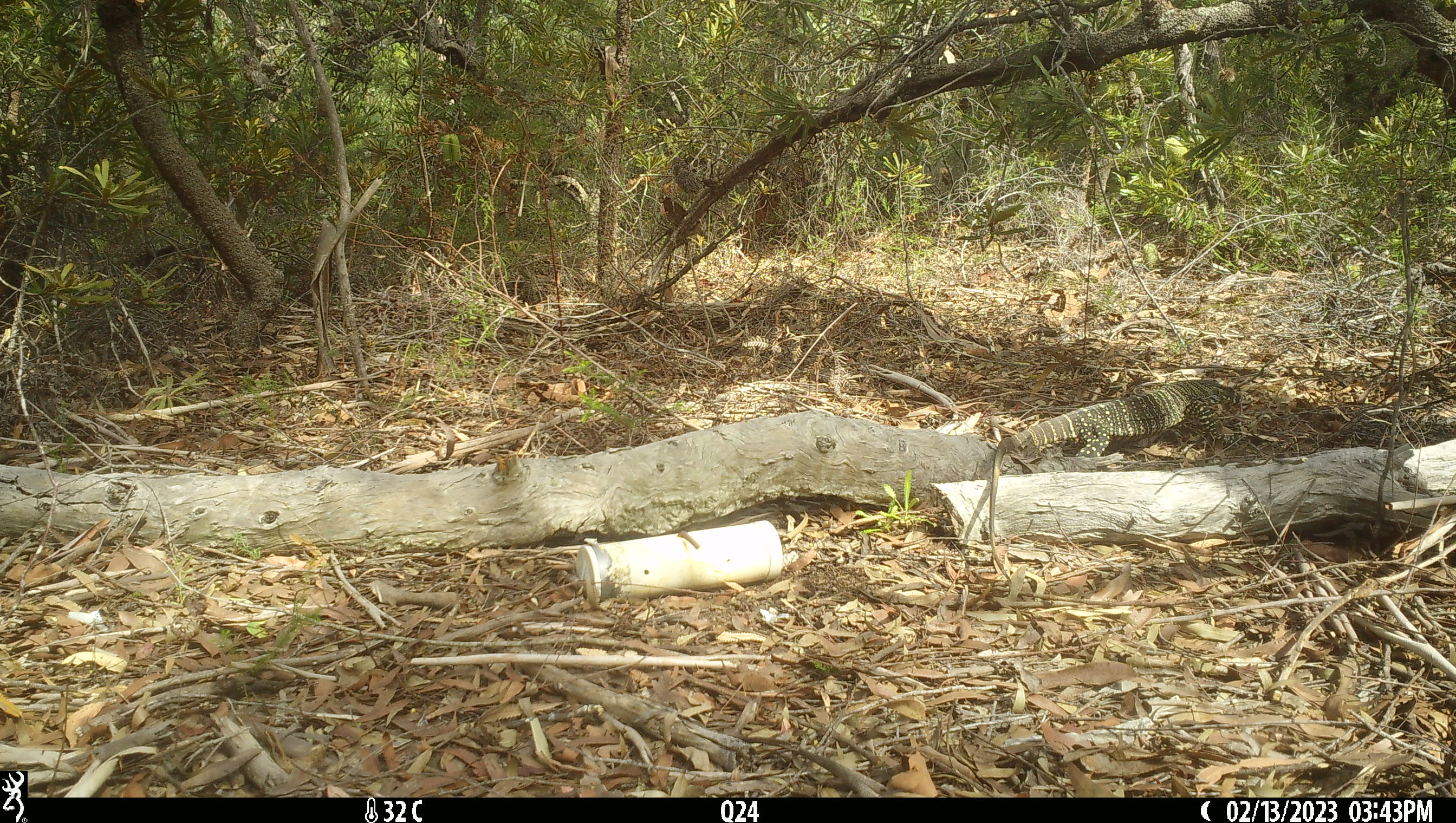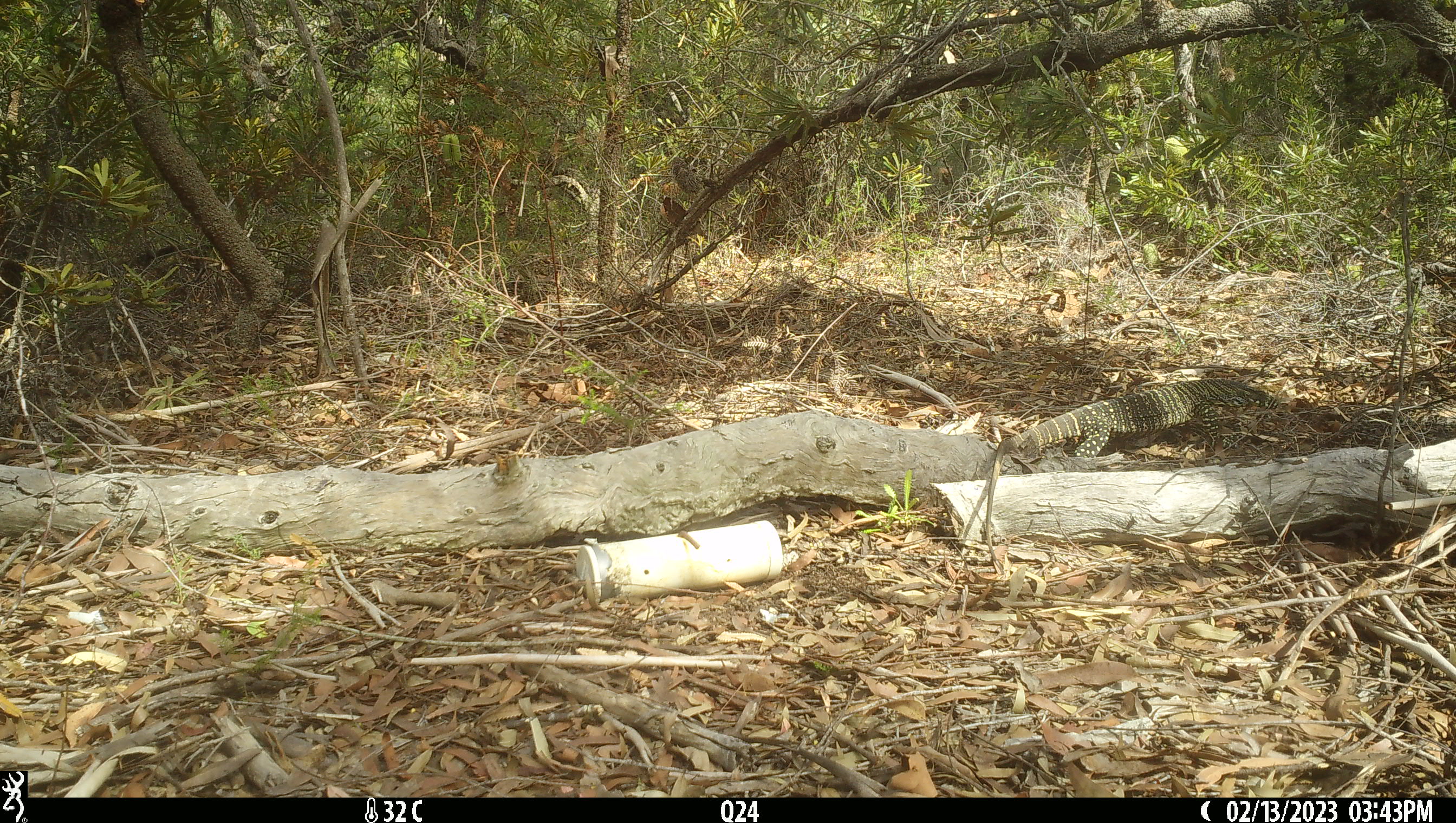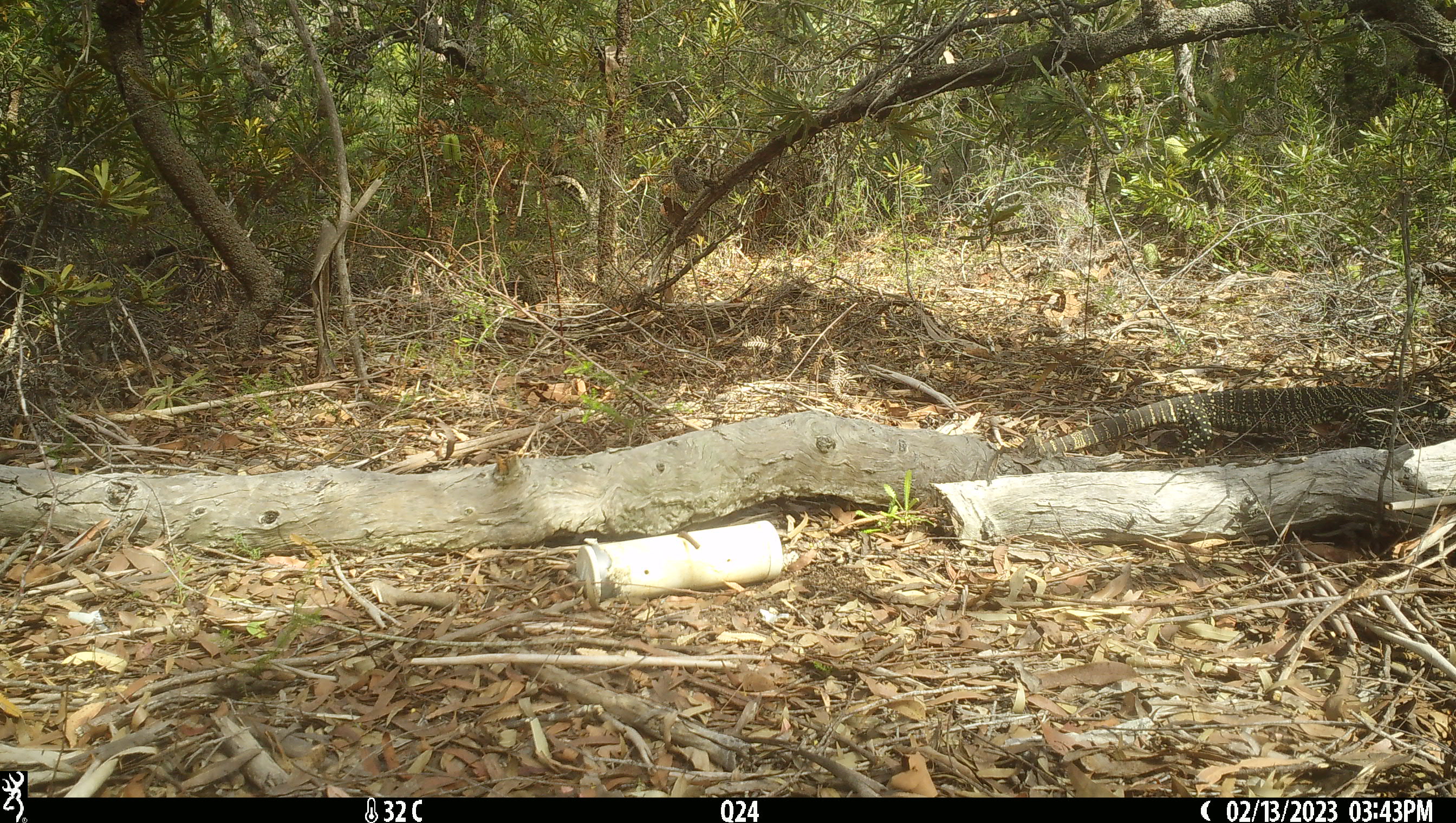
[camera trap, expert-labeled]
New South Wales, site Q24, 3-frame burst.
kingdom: Animalia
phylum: Chordata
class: Reptilia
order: Squamata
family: Varanidae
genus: Varanus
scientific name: Varanus varius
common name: lace monitor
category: goanna